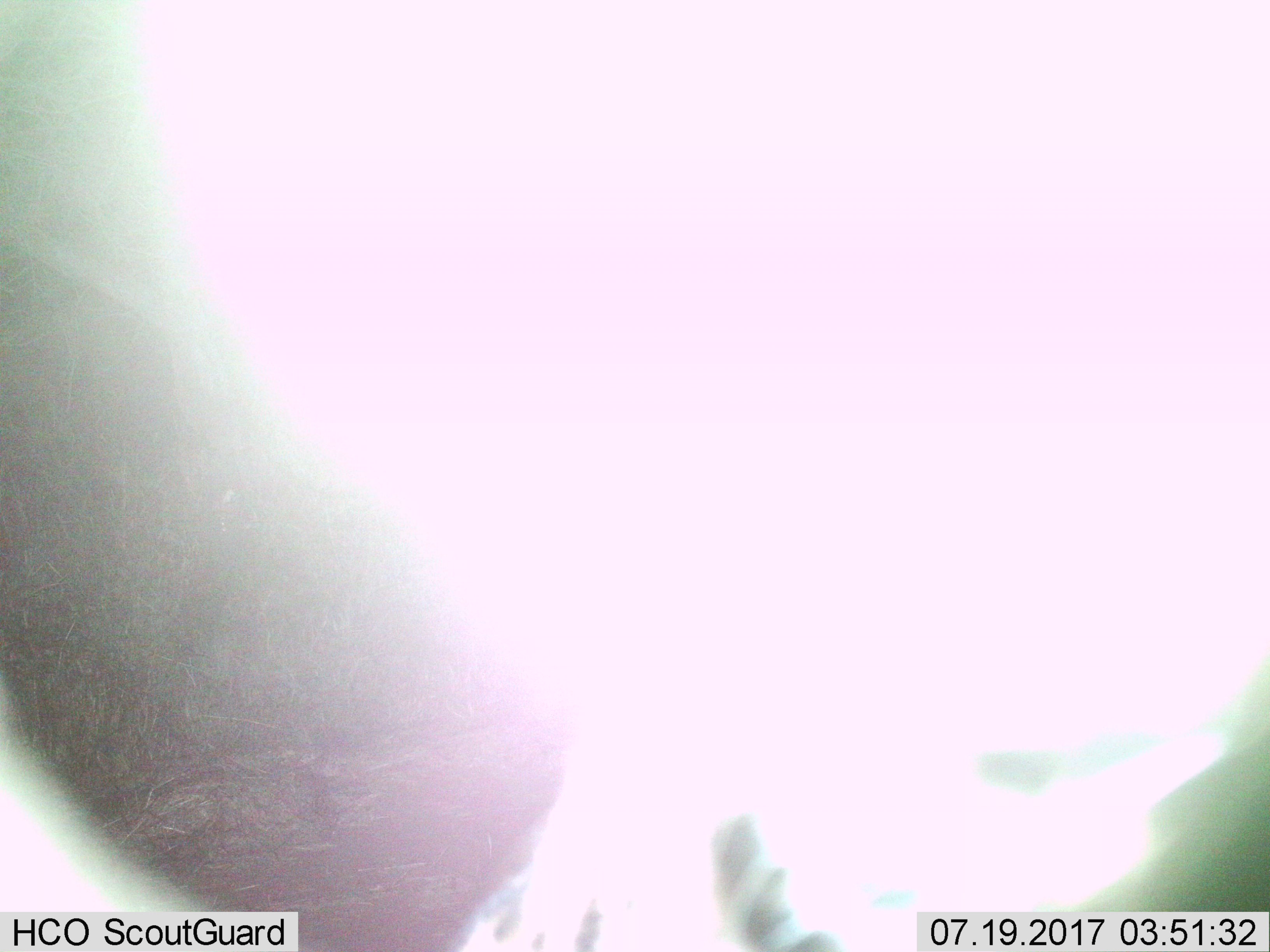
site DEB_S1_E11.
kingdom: Animalia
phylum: Chordata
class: Mammalia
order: Artiodactyla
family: Bovidae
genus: Aepyceros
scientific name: Aepyceros melampus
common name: impala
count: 1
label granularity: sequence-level